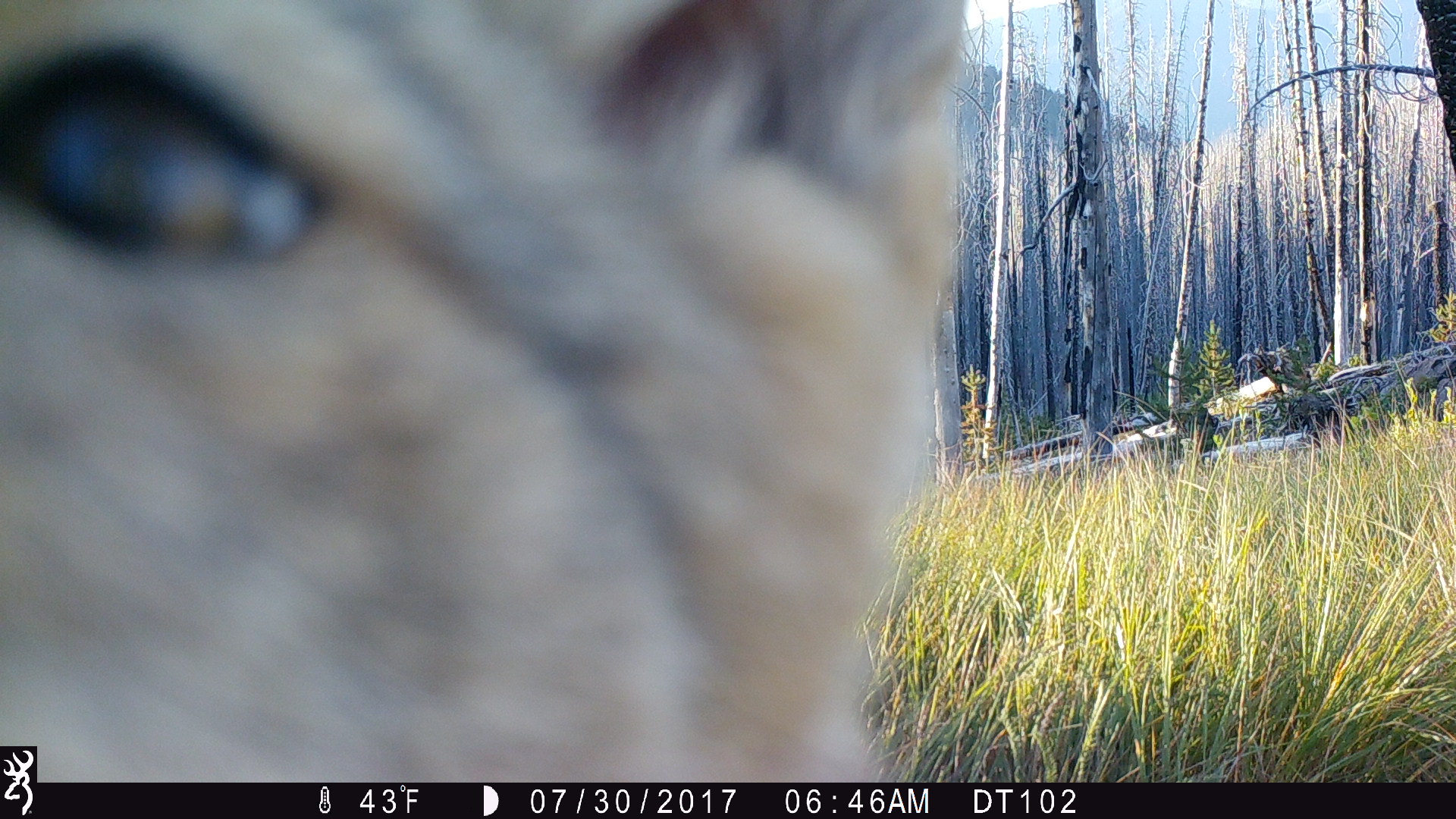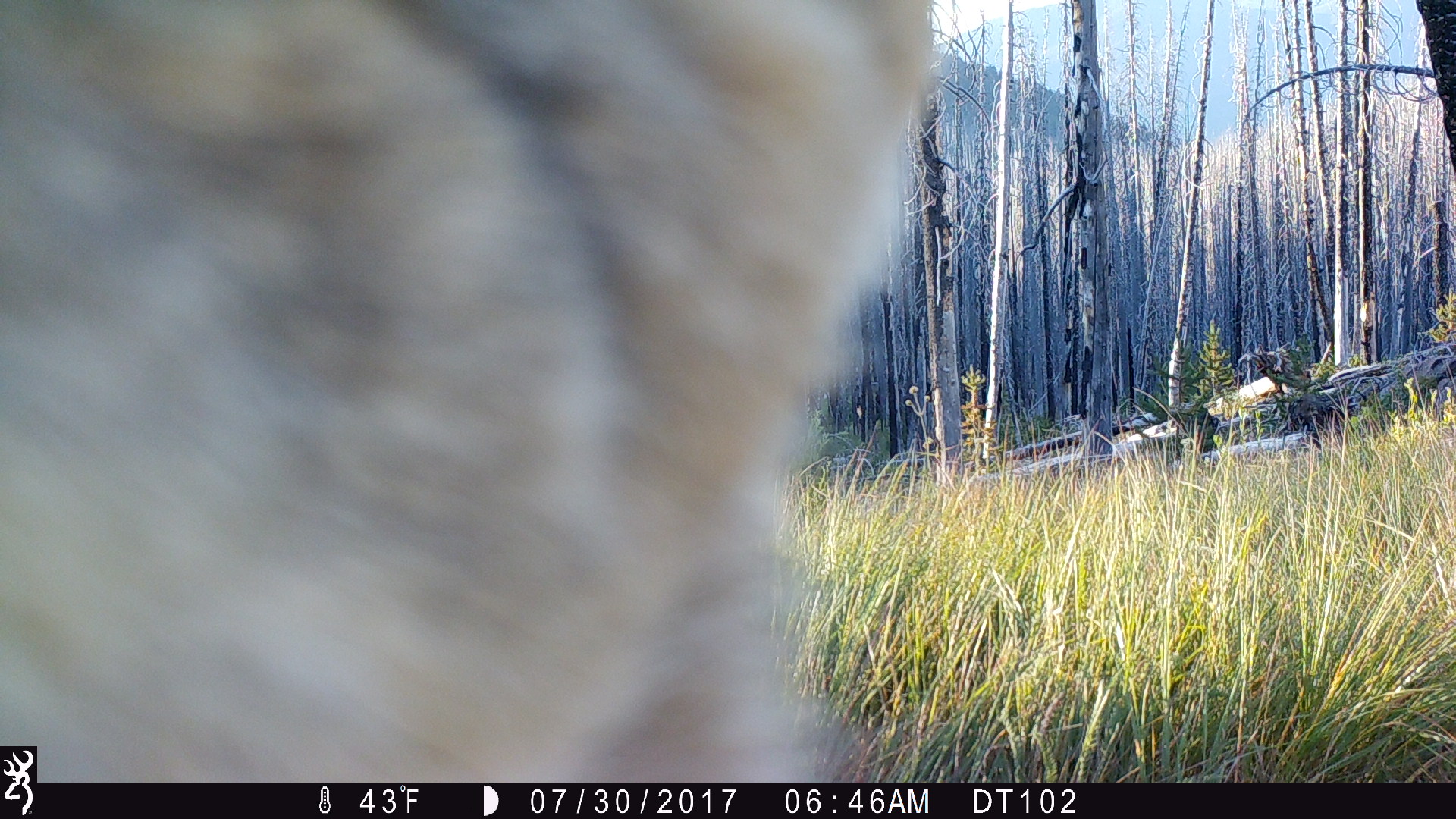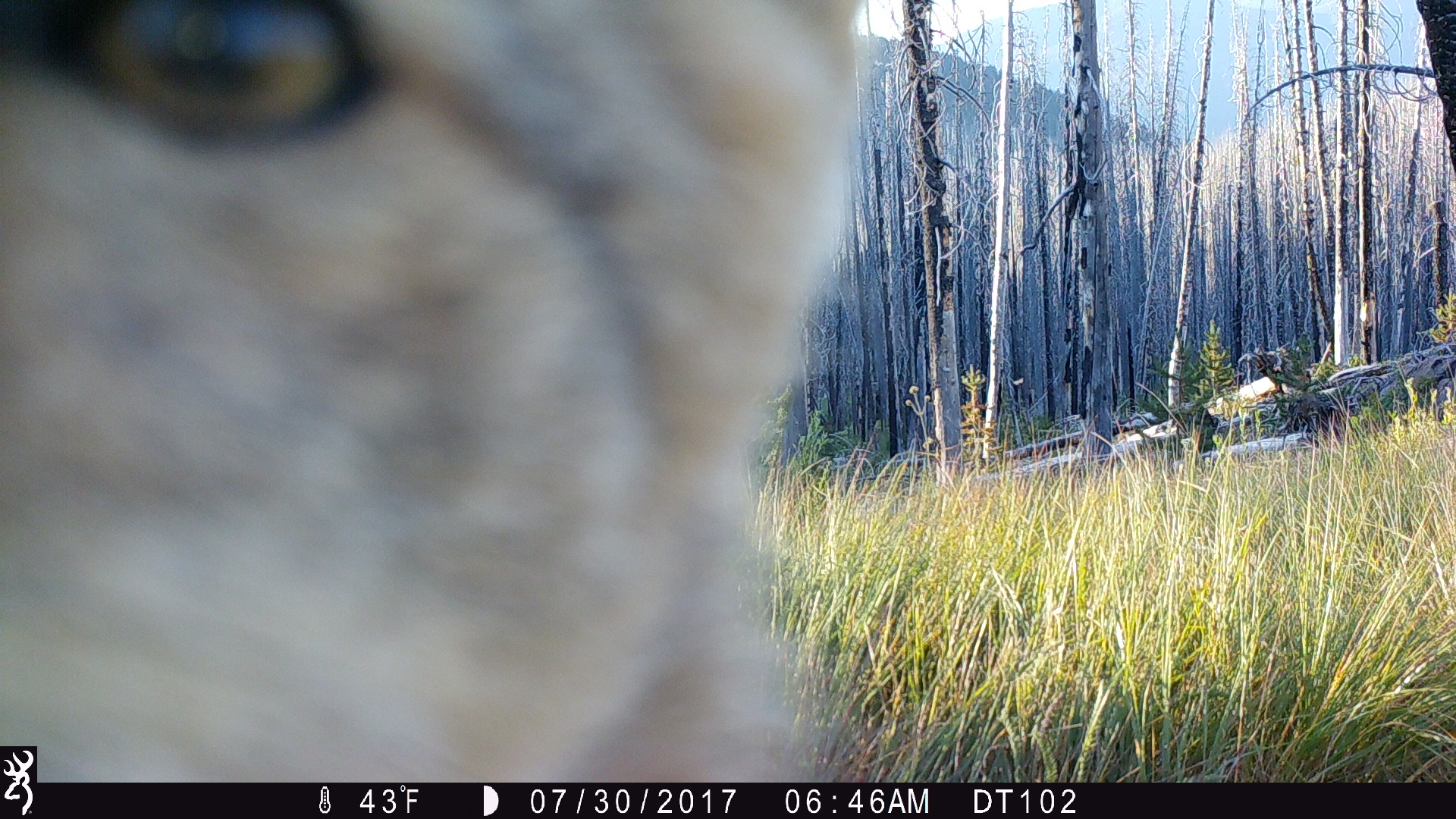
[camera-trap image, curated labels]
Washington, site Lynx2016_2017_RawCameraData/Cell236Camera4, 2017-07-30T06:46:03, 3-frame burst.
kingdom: Animalia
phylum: Chordata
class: Mammalia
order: Carnivora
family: Canidae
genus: Canis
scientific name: Canis latrans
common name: coyote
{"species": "Canis latrans (coyote)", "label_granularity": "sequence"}